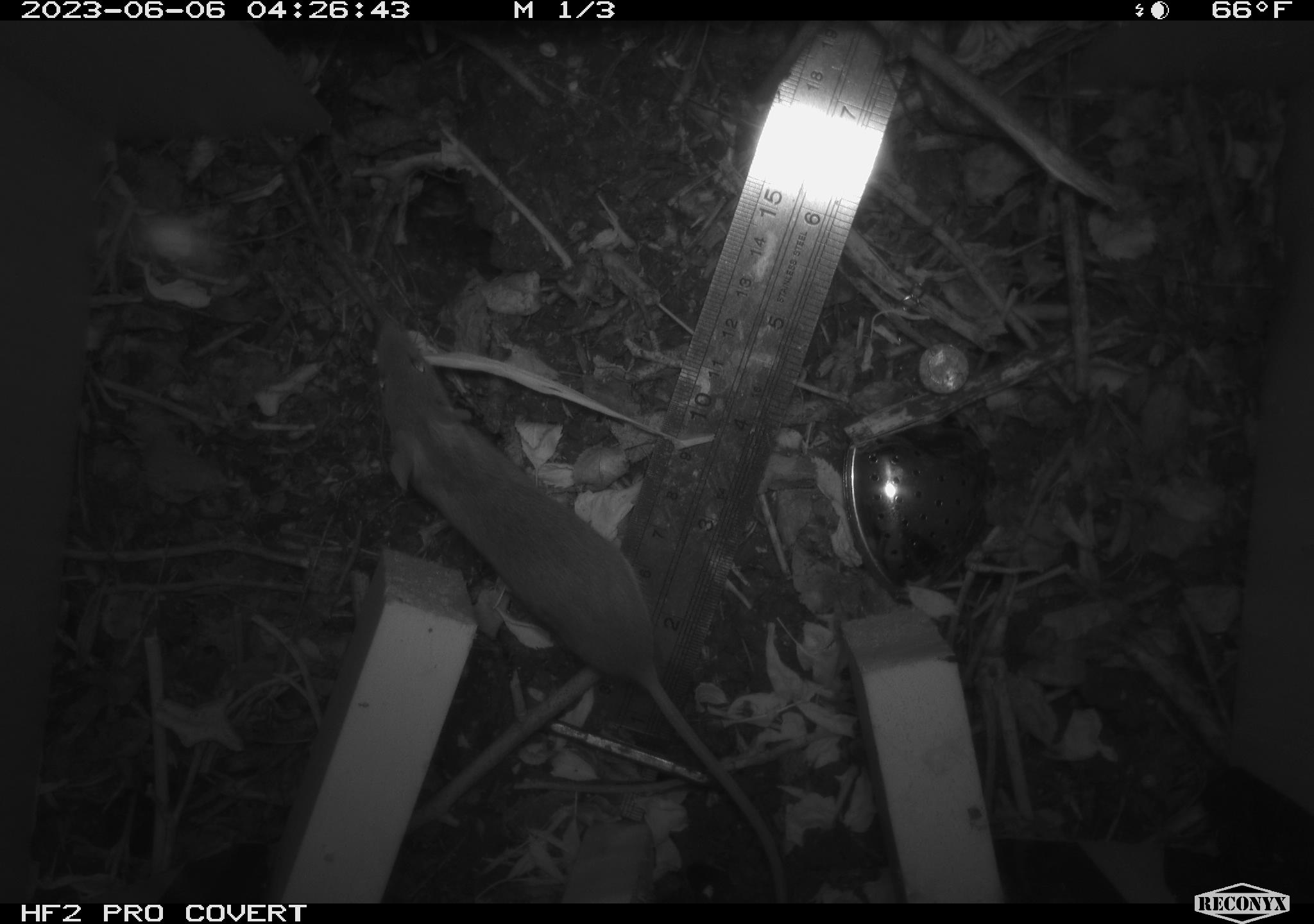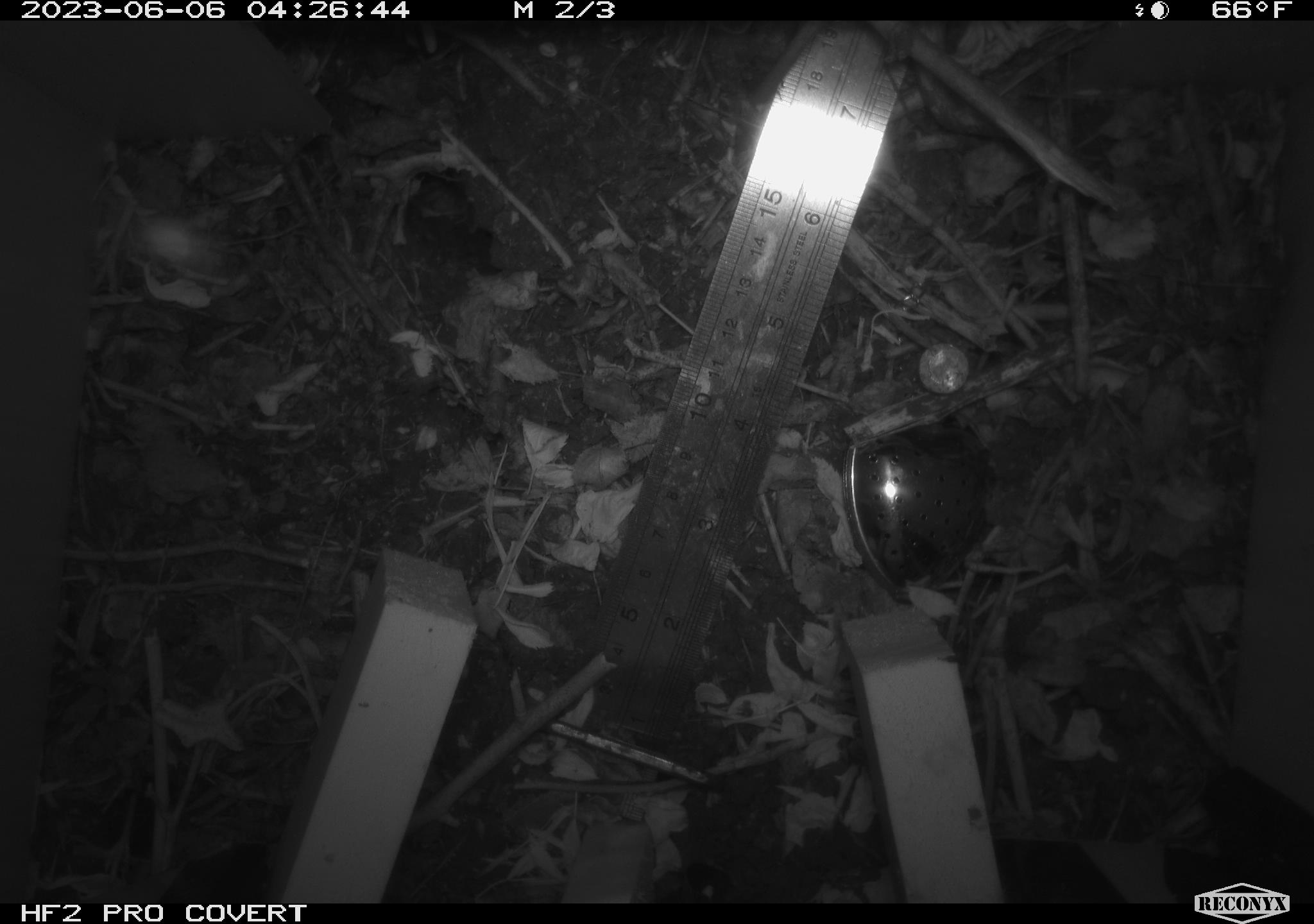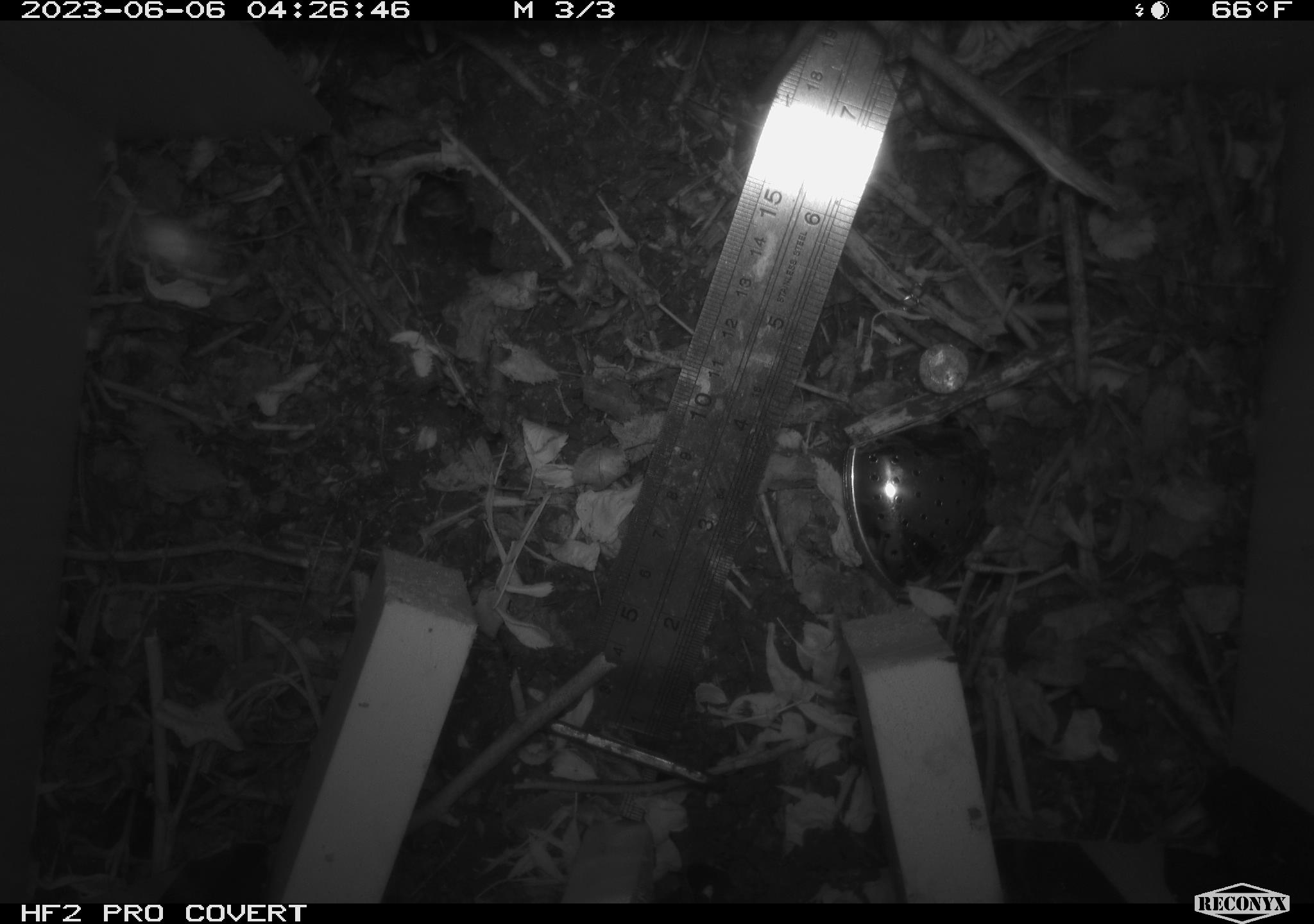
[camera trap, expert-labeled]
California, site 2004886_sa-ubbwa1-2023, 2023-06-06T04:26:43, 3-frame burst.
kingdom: Animalia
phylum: Chordata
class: Mammalia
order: Rodentia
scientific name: Rodentia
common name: rodent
Rodent (Rodentia).